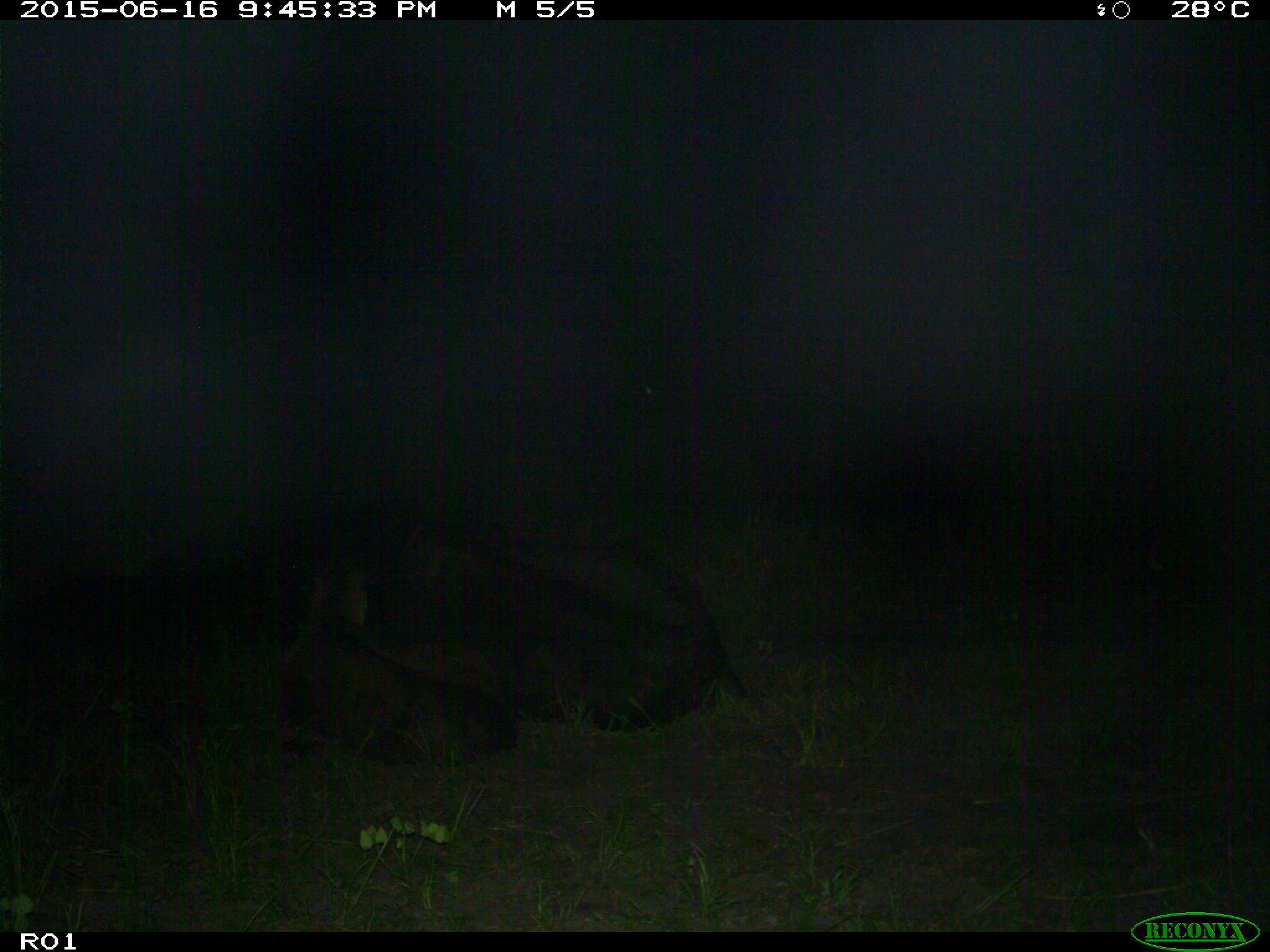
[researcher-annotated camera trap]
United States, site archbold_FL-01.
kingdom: Animalia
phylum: Chordata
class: Mammalia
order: Artiodactyla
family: Bovidae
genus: Bos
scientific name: Bos taurus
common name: domestic cow